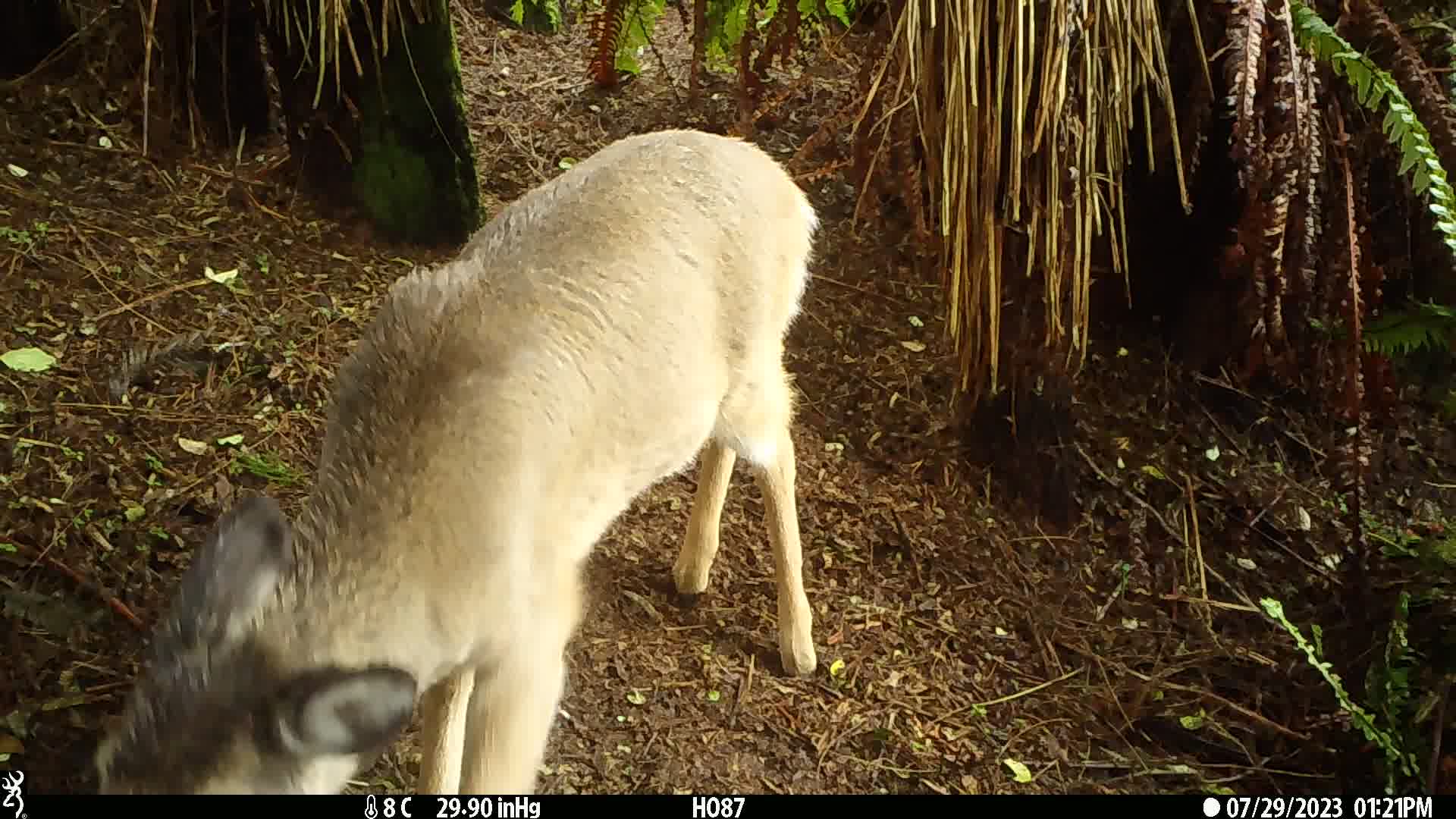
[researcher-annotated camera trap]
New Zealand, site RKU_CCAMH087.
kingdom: Animalia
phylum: Chordata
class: Mammalia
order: Artiodactyla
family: Cervidae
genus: Odocoileus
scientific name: Odocoileus virginianus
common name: white-tailed deer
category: white tailed deer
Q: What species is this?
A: White tailed deer (white-tailed deer) (Odocoileus virginianus).